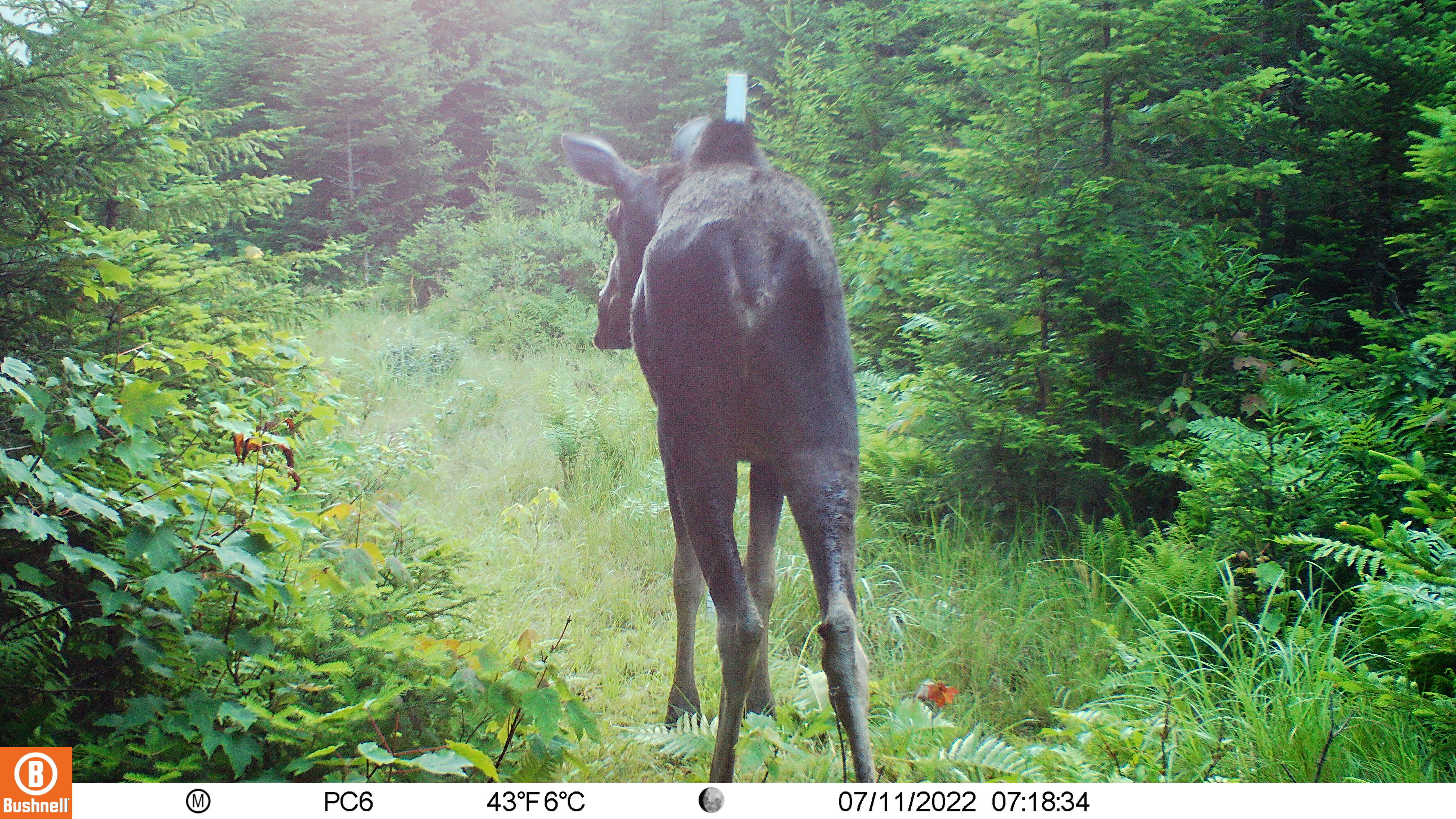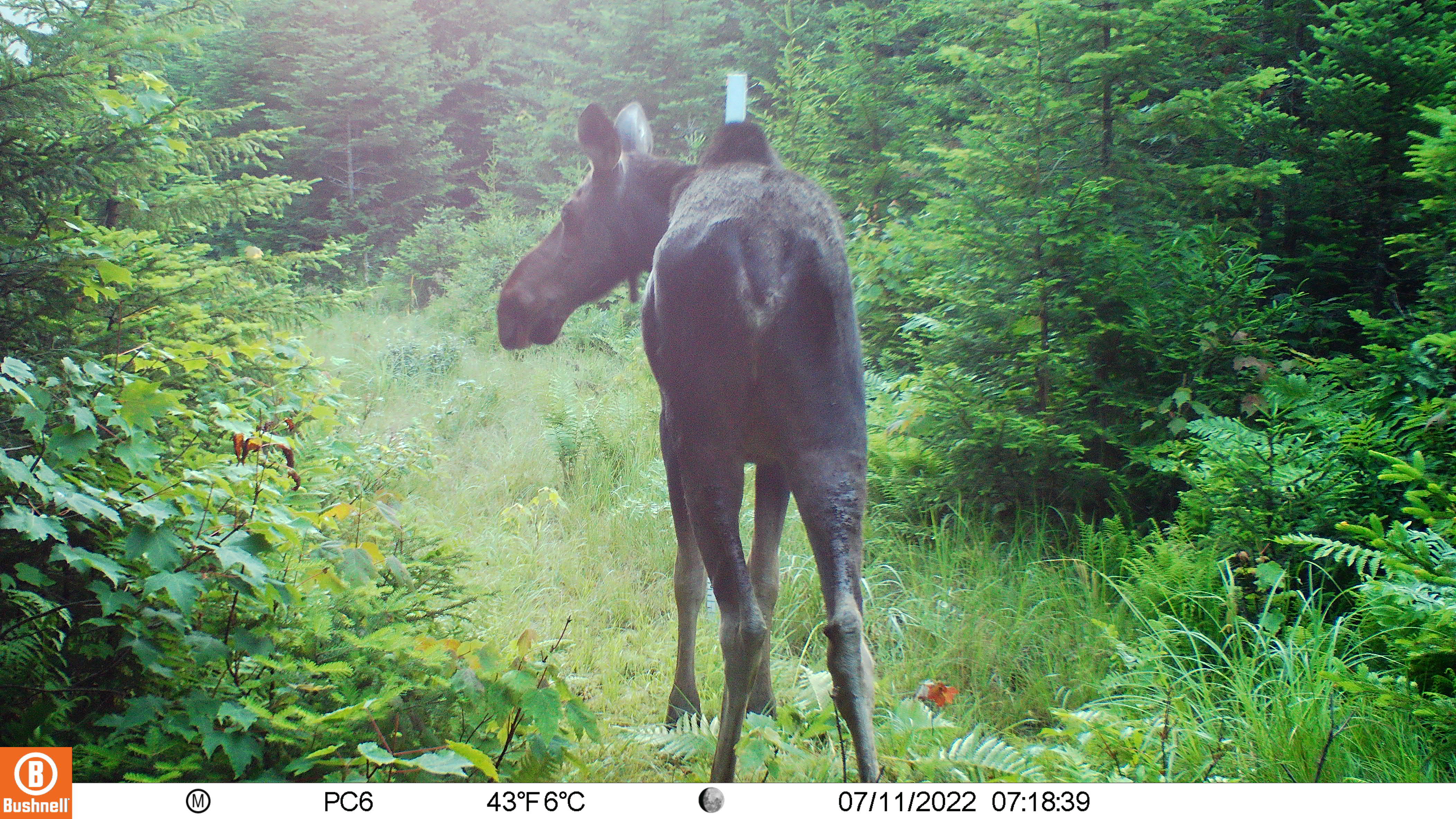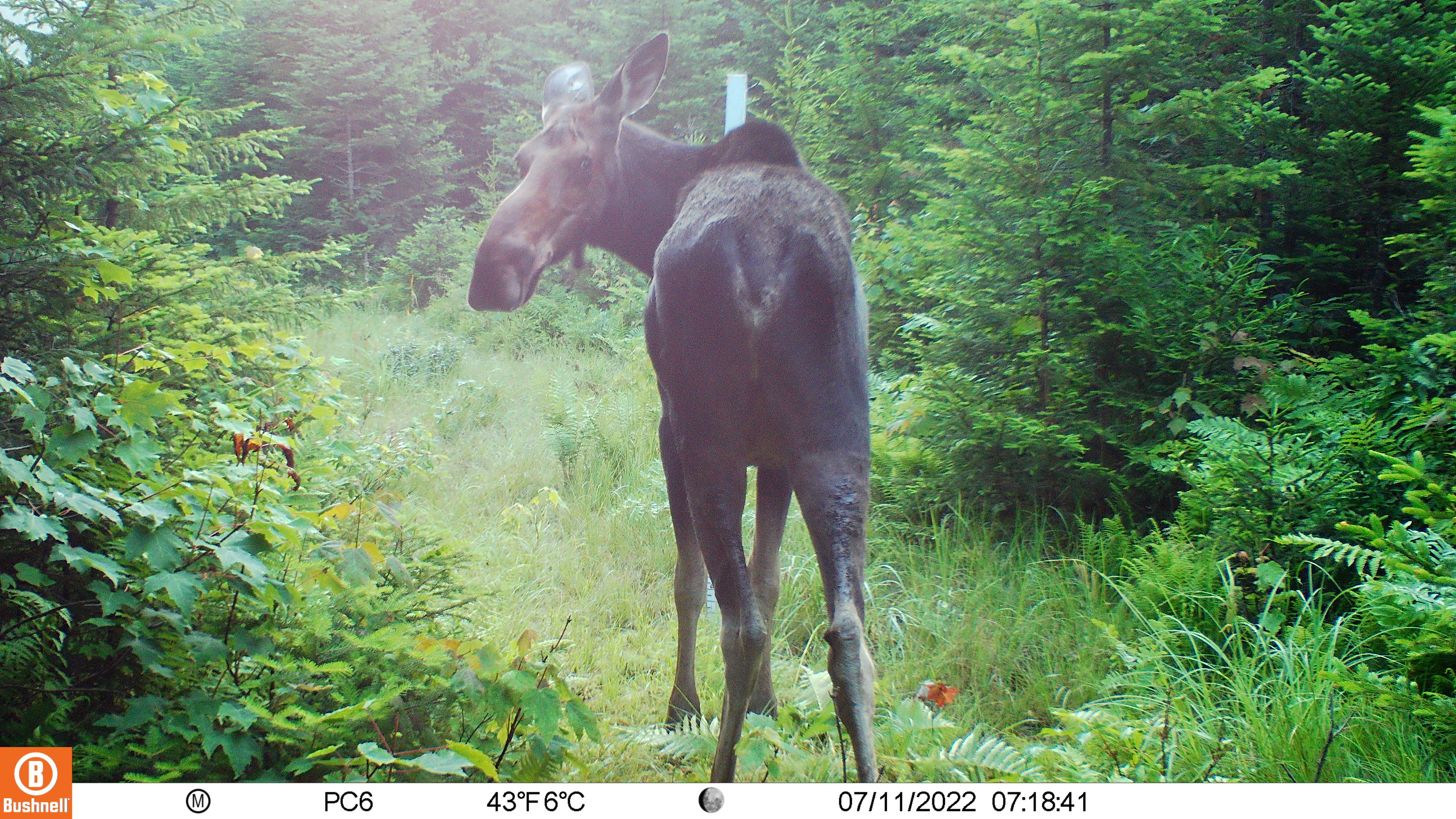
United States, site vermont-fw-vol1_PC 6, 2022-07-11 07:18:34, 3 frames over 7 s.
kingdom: Animalia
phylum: Chordata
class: Mammalia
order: Artiodactyla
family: Cervidae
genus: Alces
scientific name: Alces alces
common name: moose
Moose (Alces alces).